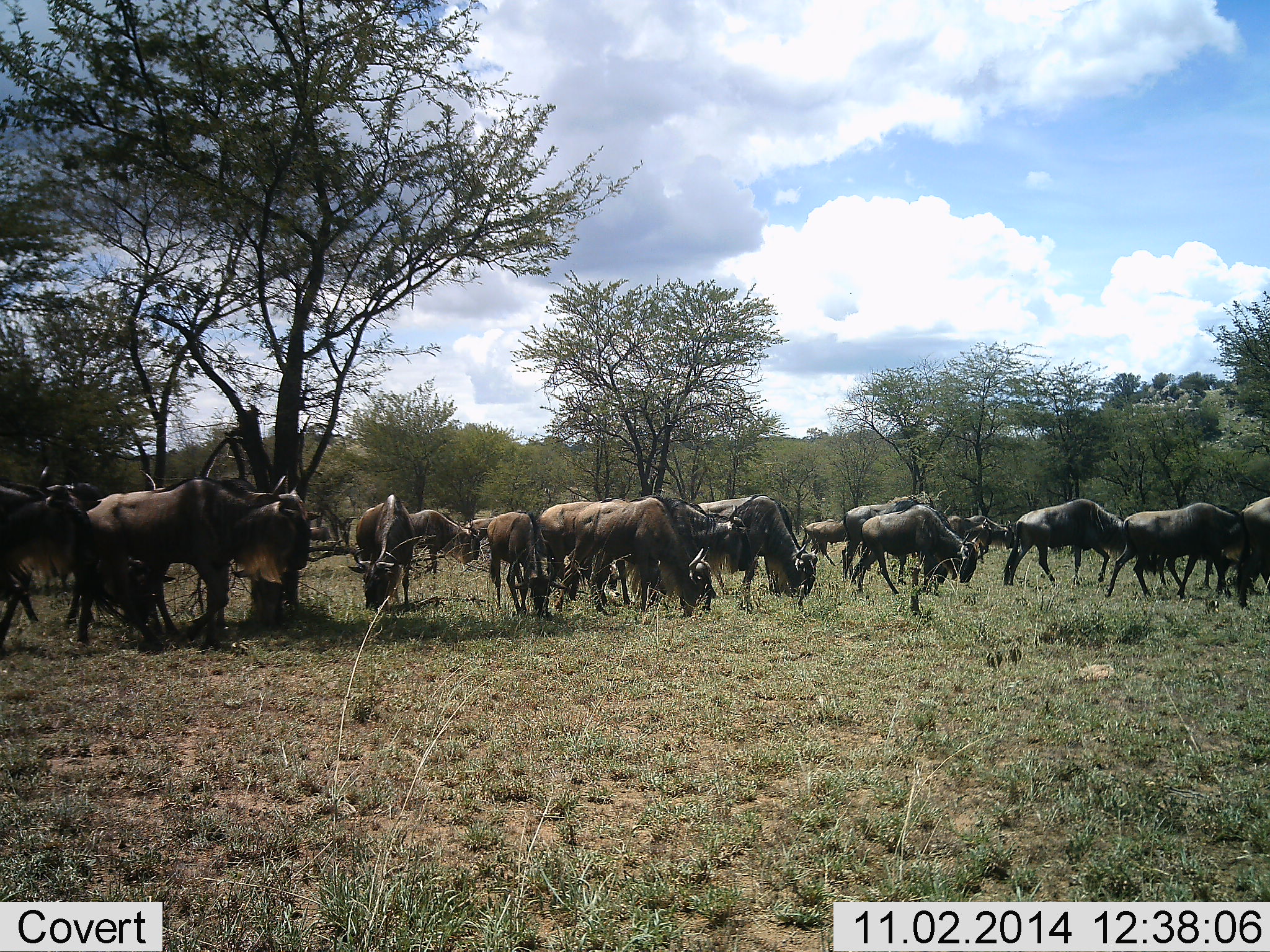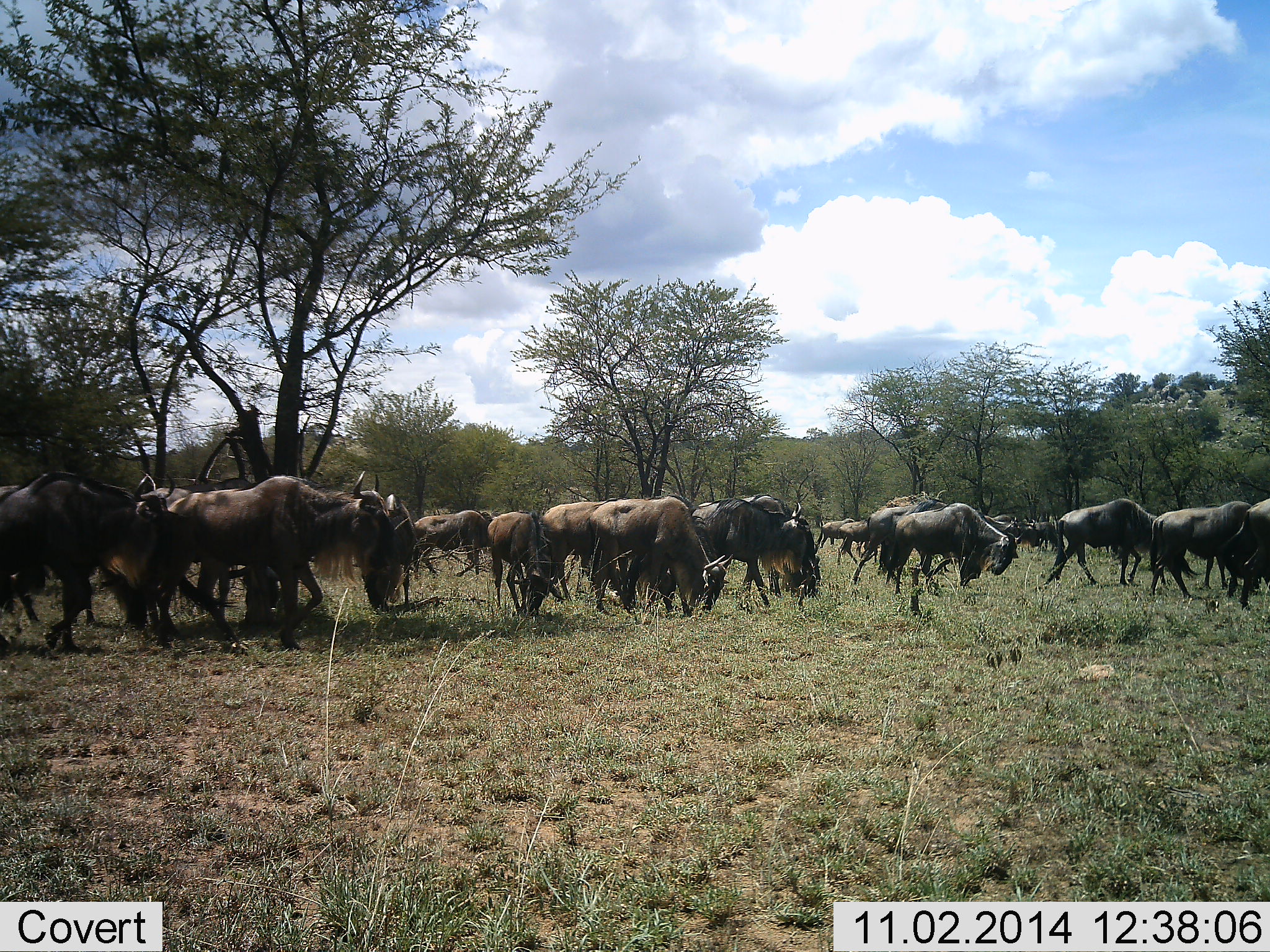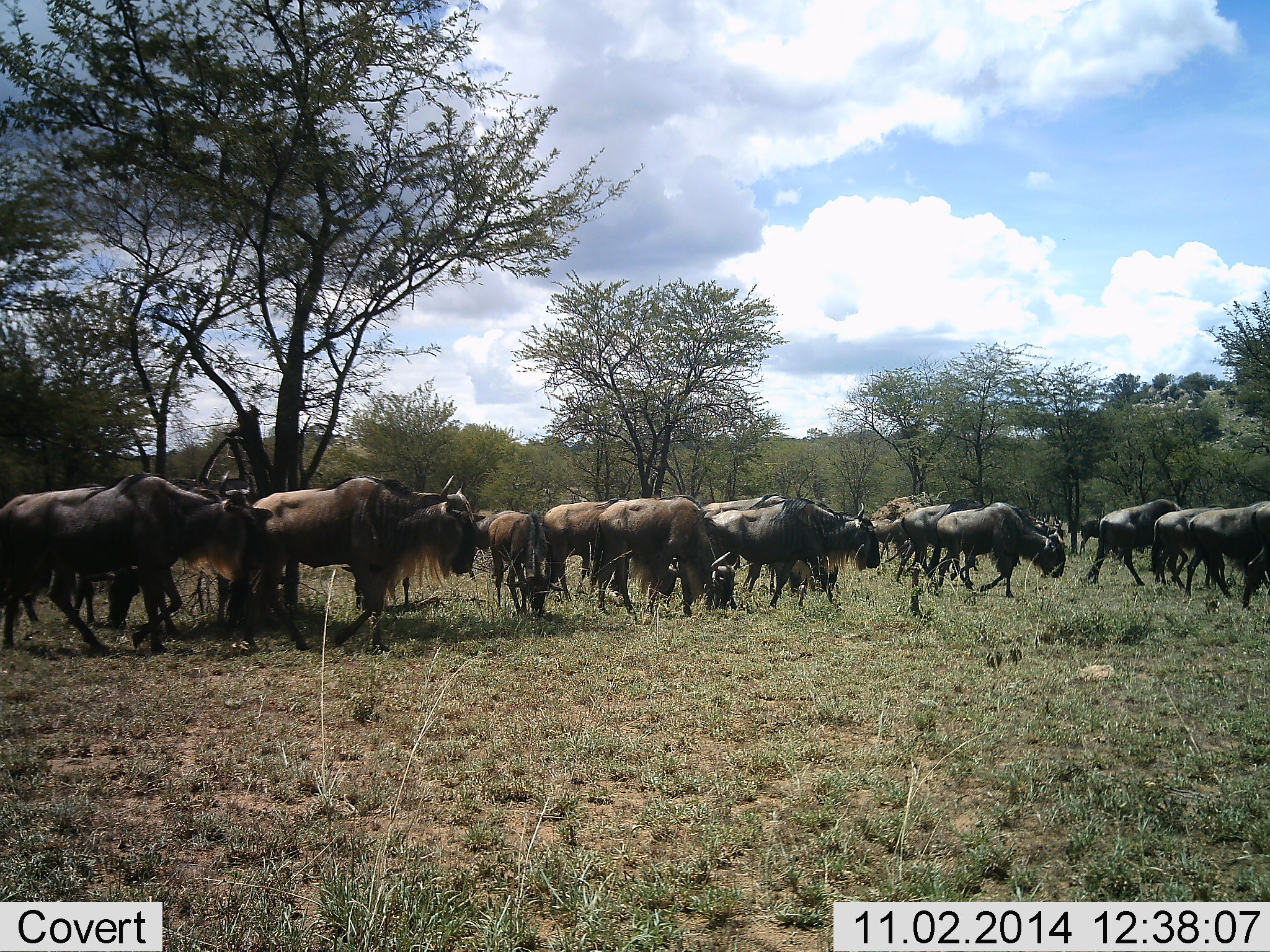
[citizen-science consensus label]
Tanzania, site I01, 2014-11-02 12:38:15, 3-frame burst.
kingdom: Animalia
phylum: Chordata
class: Mammalia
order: Artiodactyla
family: Bovidae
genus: Connochaetes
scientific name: Connochaetes taurinus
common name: blue wildebeest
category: wildebeest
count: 51+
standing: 10%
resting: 0%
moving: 90%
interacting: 0%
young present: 0%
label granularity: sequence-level